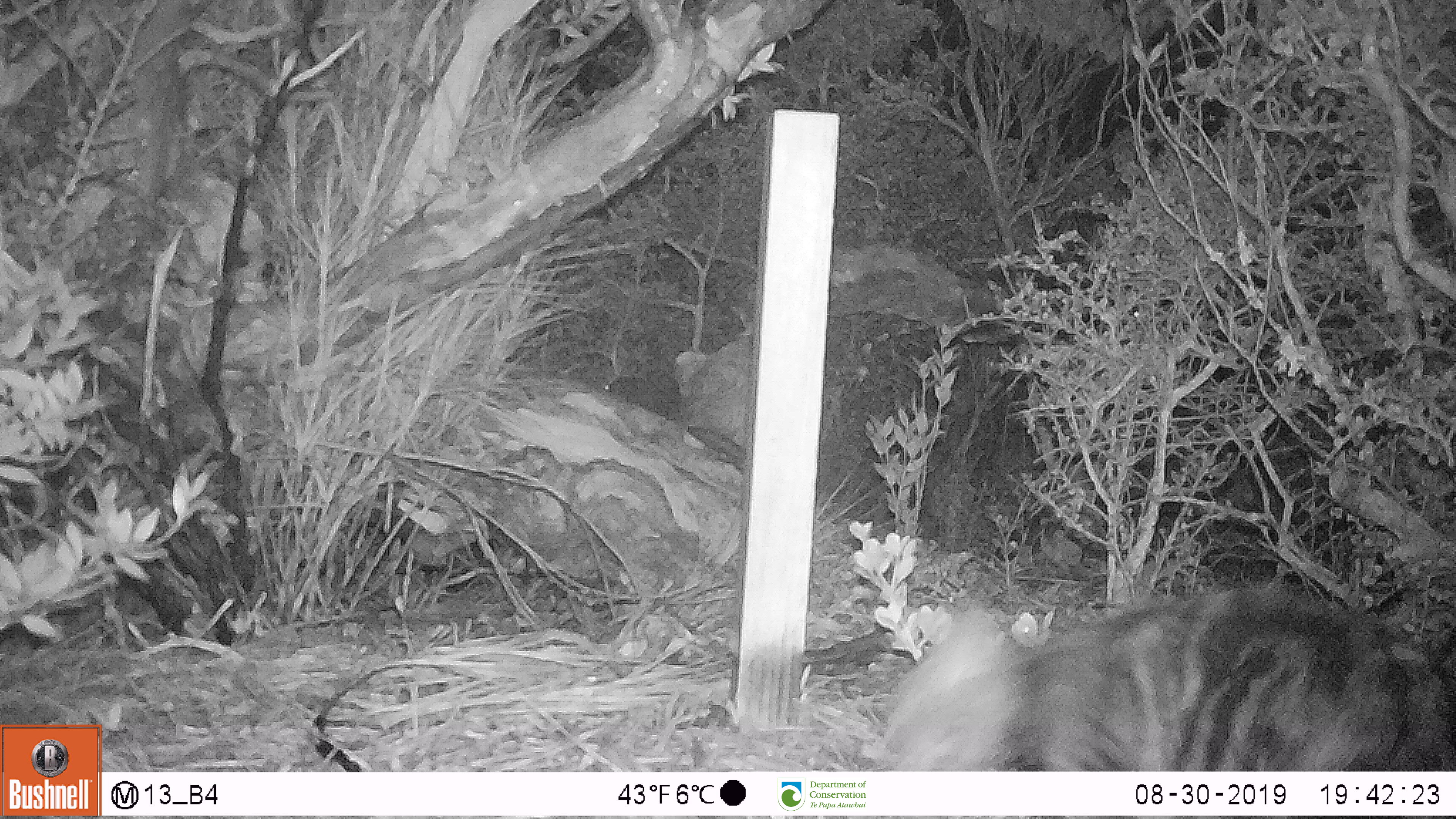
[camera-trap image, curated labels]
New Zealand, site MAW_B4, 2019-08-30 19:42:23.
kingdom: Animalia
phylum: Chordata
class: Mammalia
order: Carnivora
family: Felidae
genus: Felis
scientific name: Felis catus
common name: domestic cat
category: cat